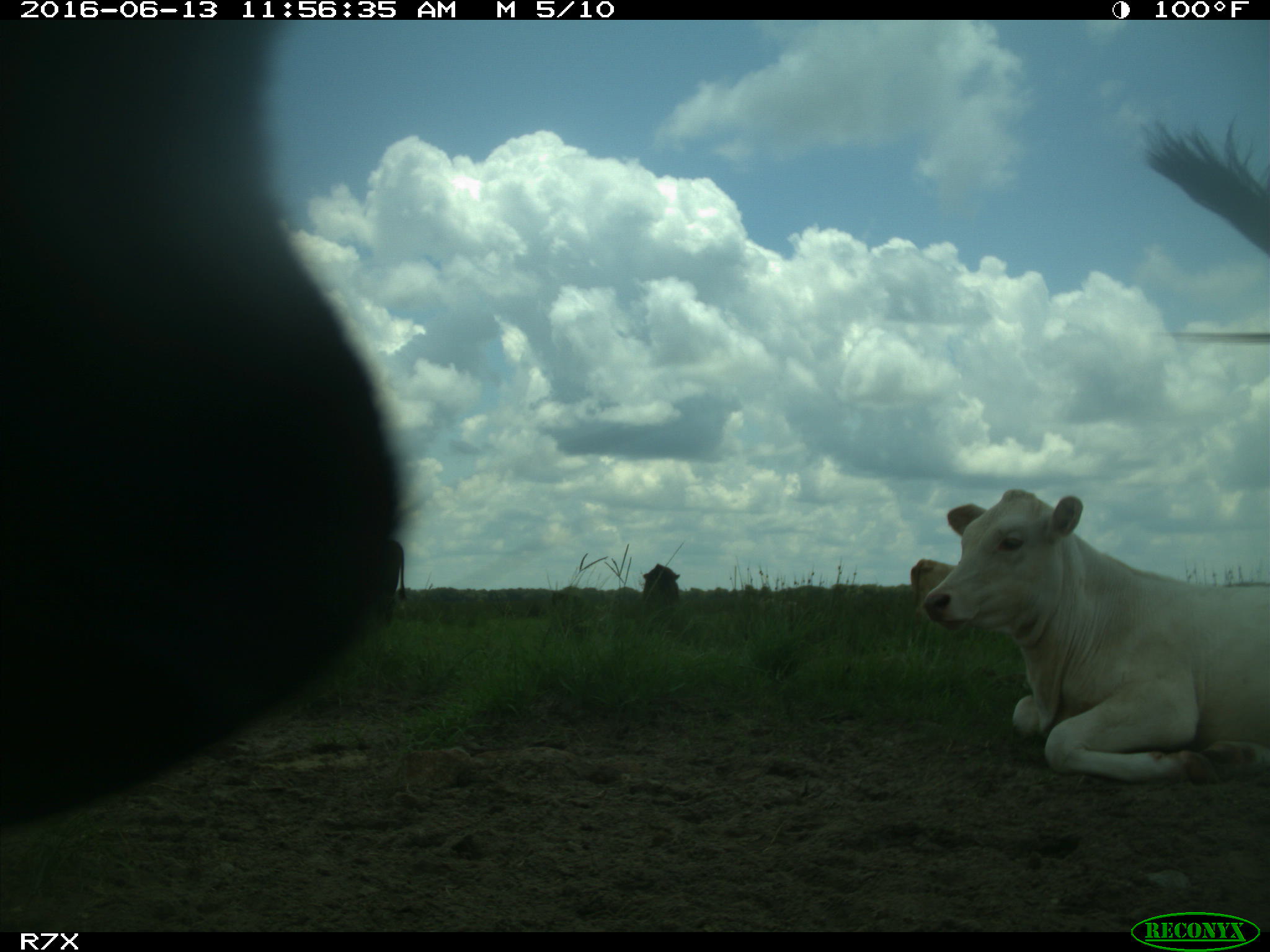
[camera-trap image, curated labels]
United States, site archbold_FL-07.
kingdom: Animalia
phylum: Chordata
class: Mammalia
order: Artiodactyla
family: Bovidae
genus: Bos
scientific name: Bos taurus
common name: domestic cow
Bos taurus (domestic cow).